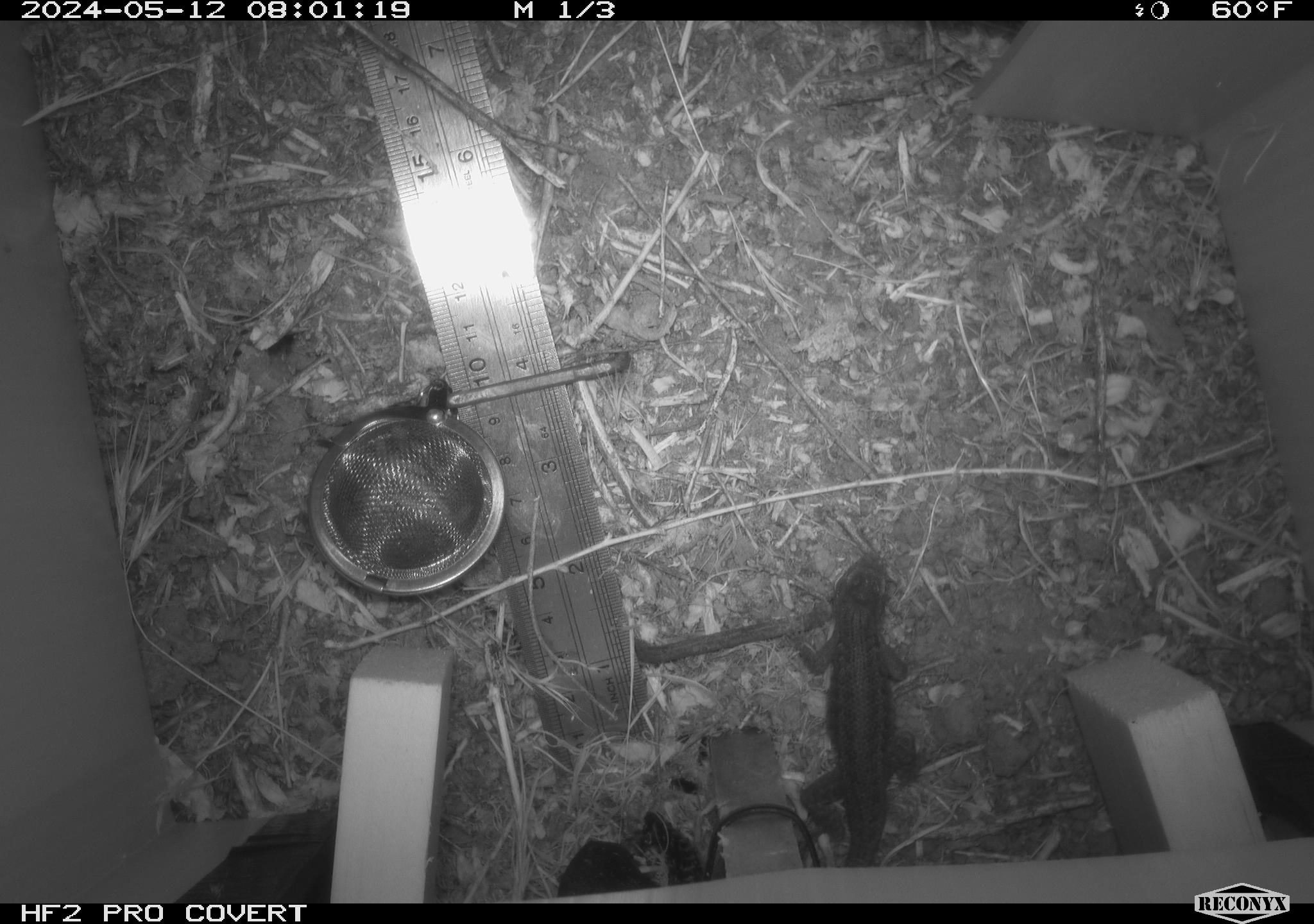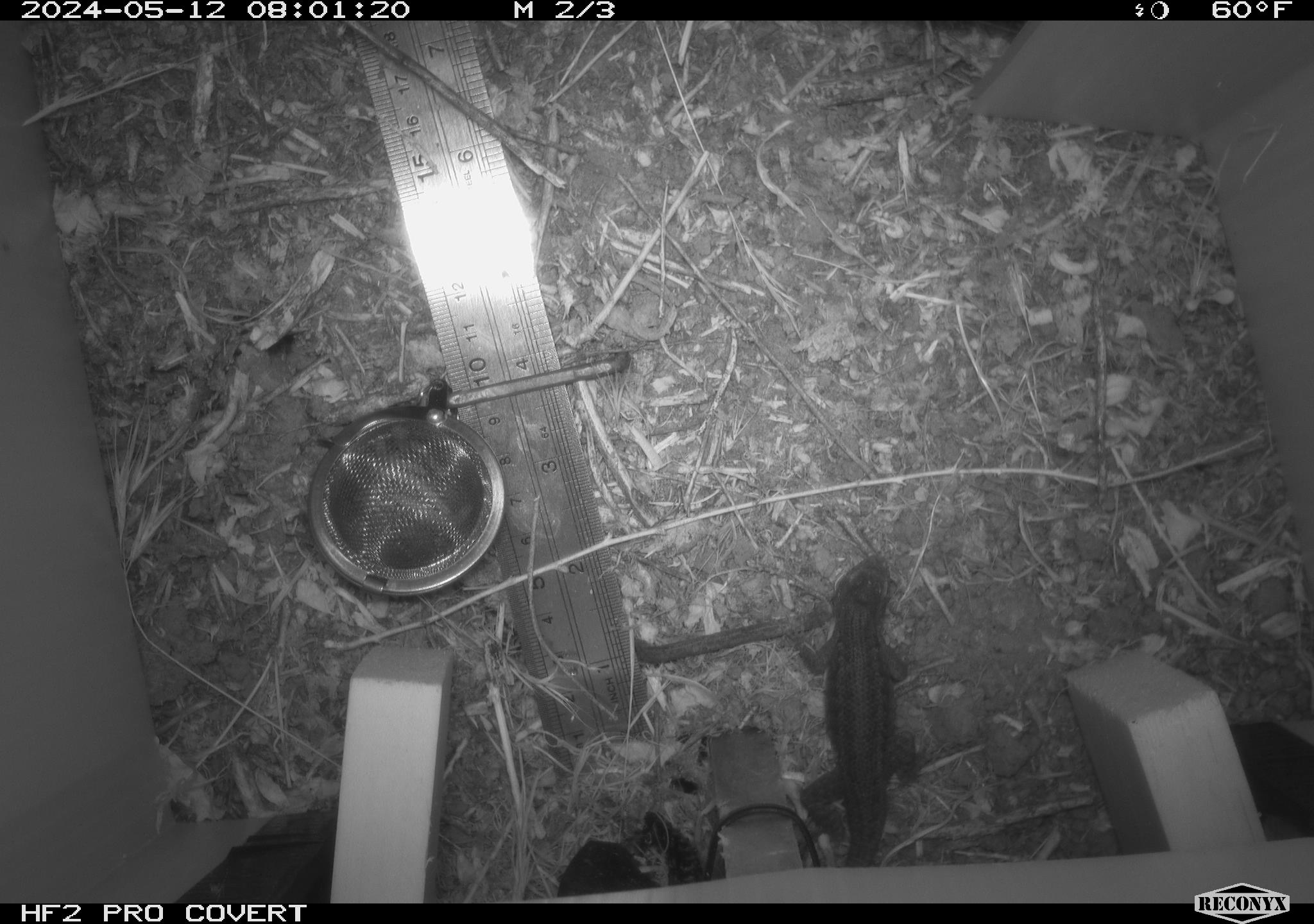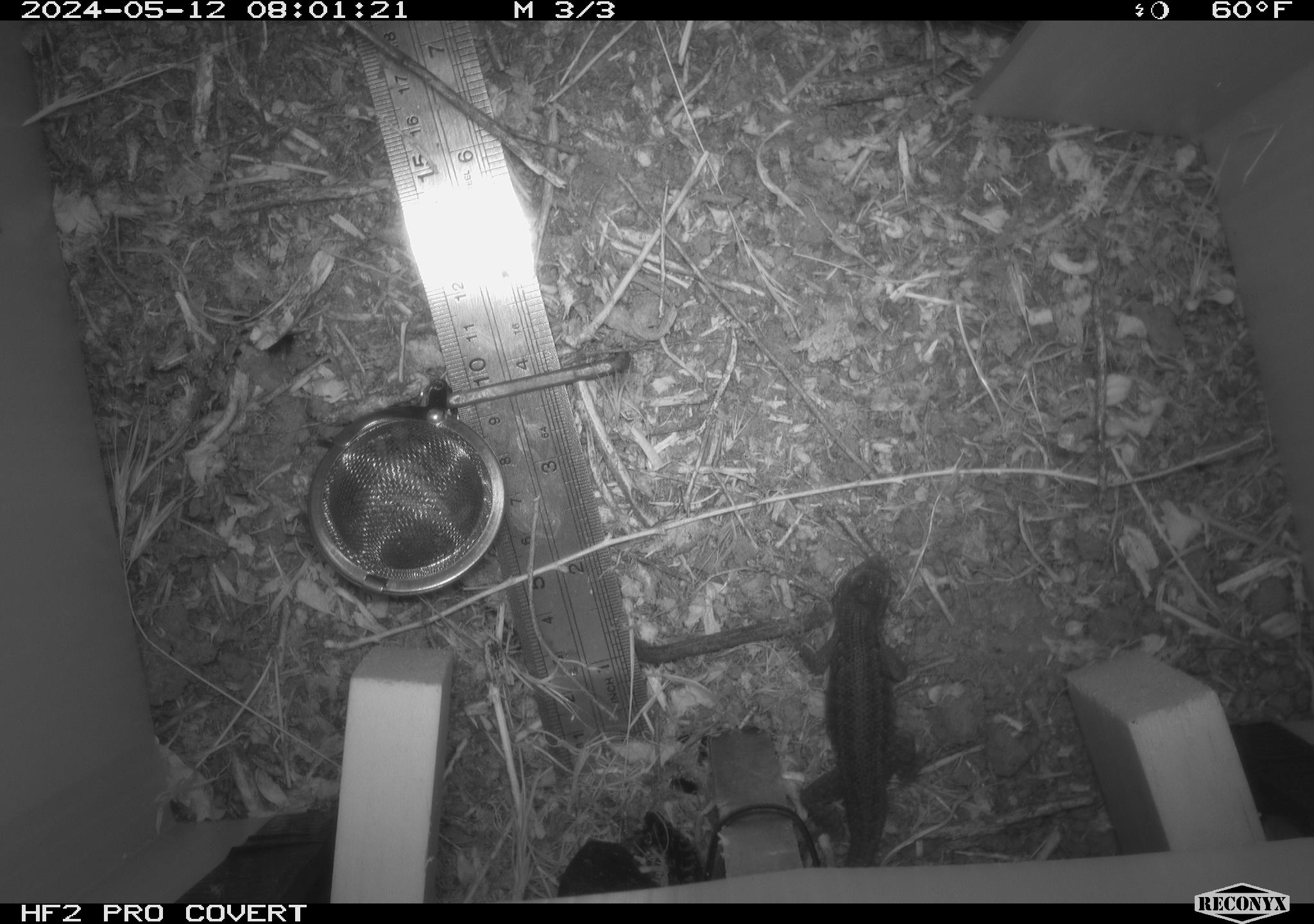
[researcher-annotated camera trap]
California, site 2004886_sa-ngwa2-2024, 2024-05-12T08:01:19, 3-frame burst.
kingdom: Animalia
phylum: Chordata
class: Reptilia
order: Squamata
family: Phrynosomatidae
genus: Sceloporus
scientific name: Sceloporus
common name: spiny lizards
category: sceloporus species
Sceloporus species (spiny lizards) (Sceloporus).